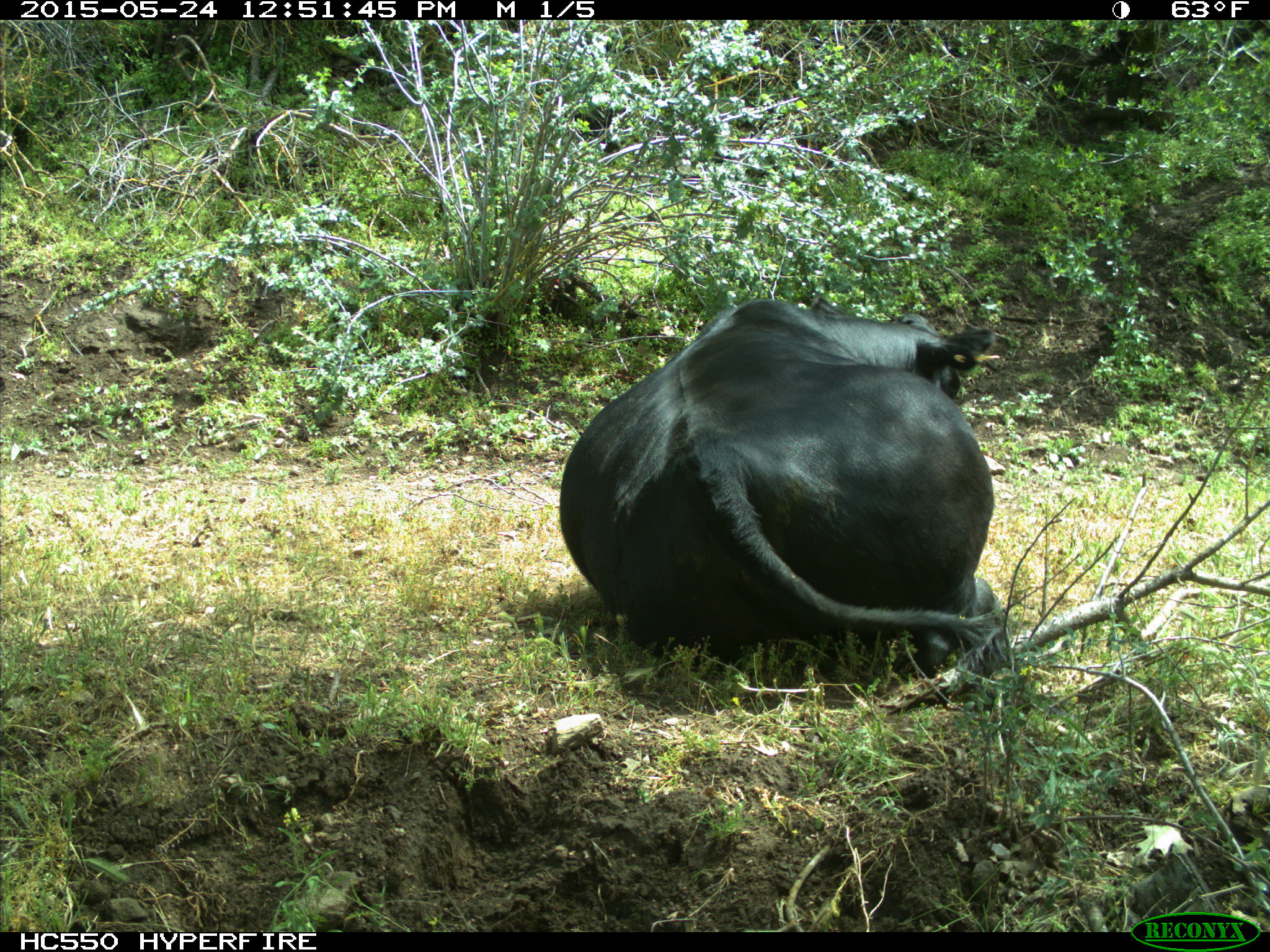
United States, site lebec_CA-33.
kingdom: Animalia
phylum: Chordata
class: Mammalia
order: Artiodactyla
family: Bovidae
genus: Bos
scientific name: Bos taurus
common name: domestic cow